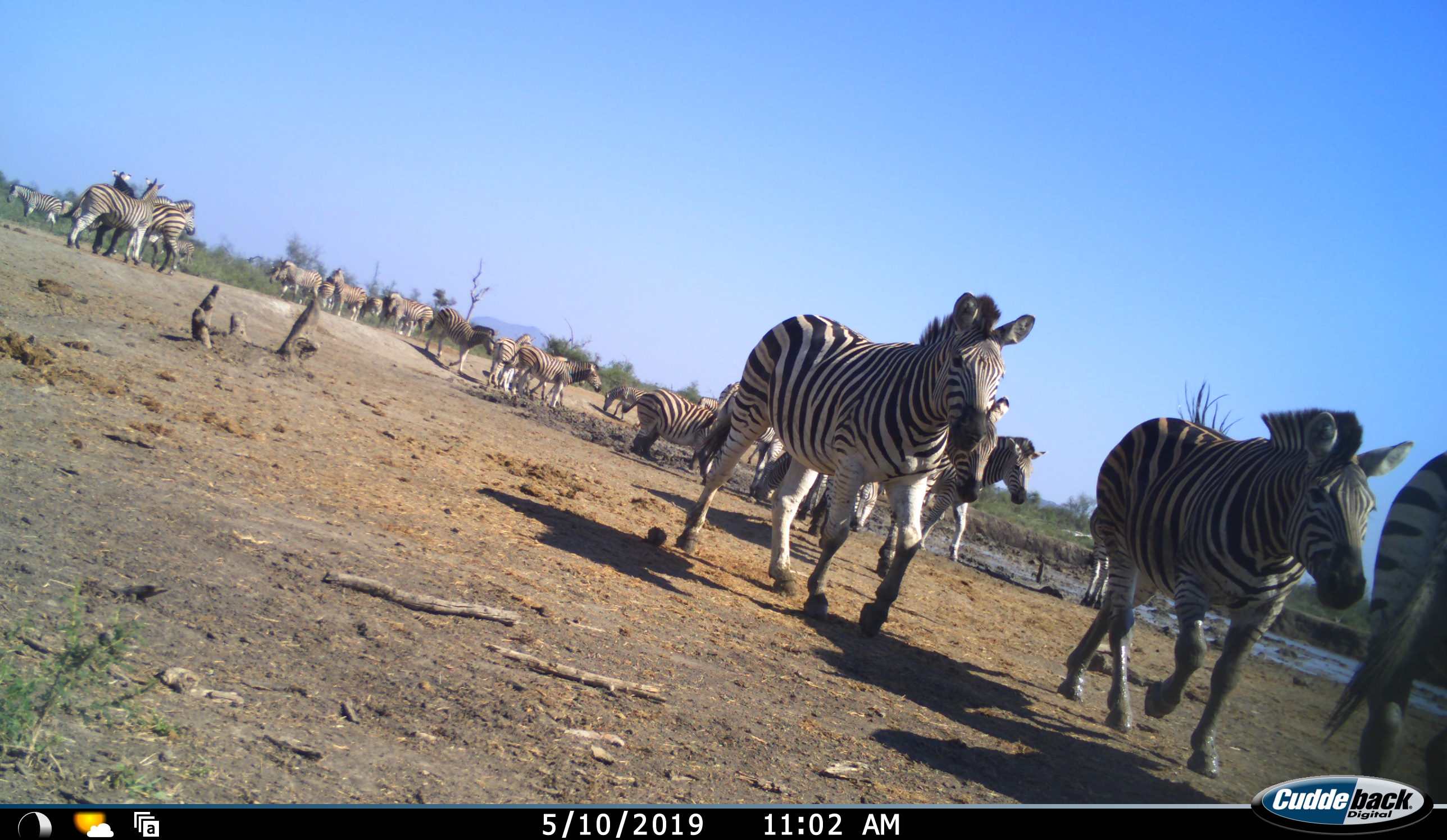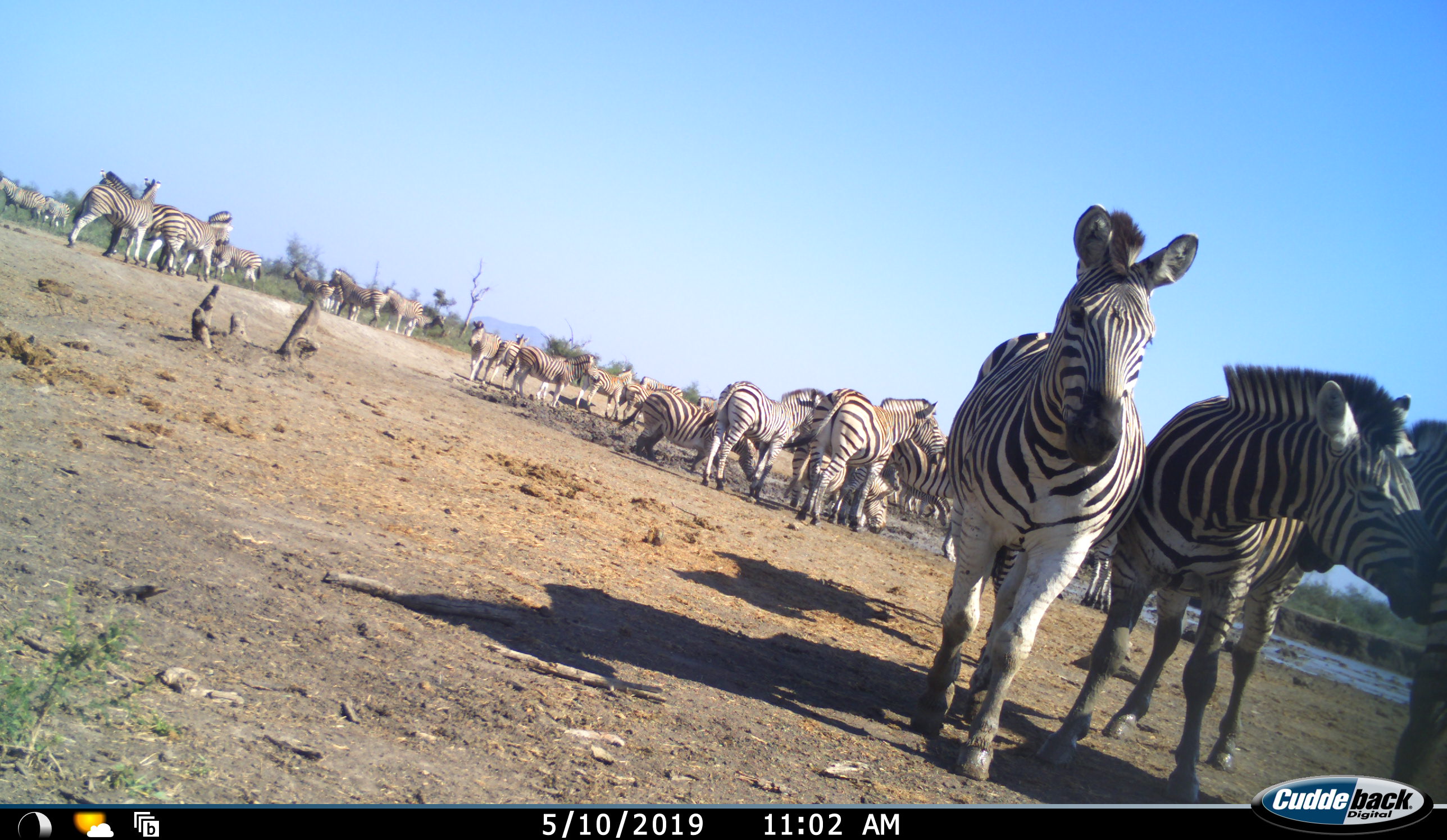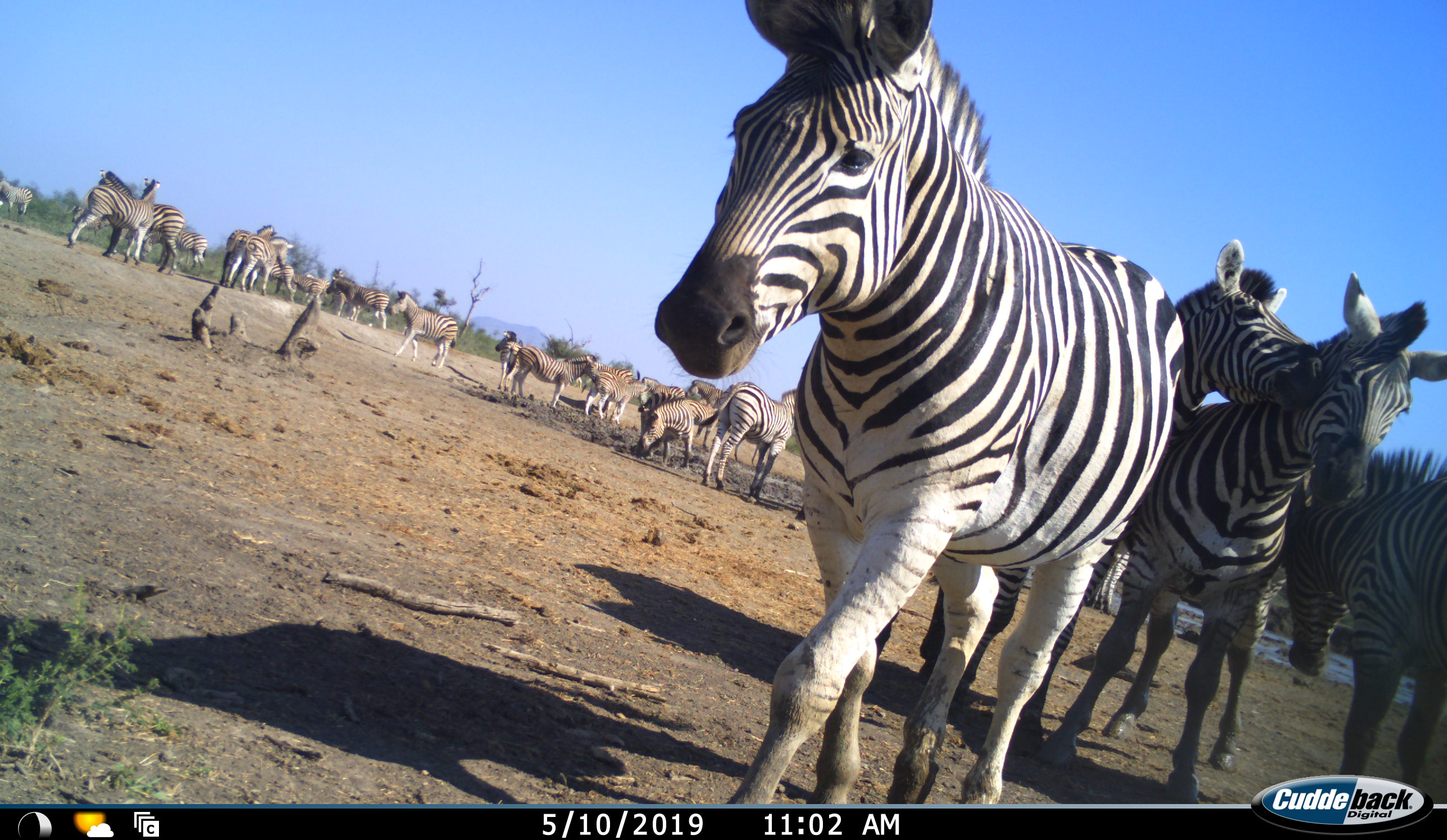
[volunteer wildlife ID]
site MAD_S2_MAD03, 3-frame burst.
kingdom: Animalia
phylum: Chordata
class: Mammalia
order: Perissodactyla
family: Equidae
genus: Equus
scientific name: Equus quagga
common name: plains zebra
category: zebraplains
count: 11-50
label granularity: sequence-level